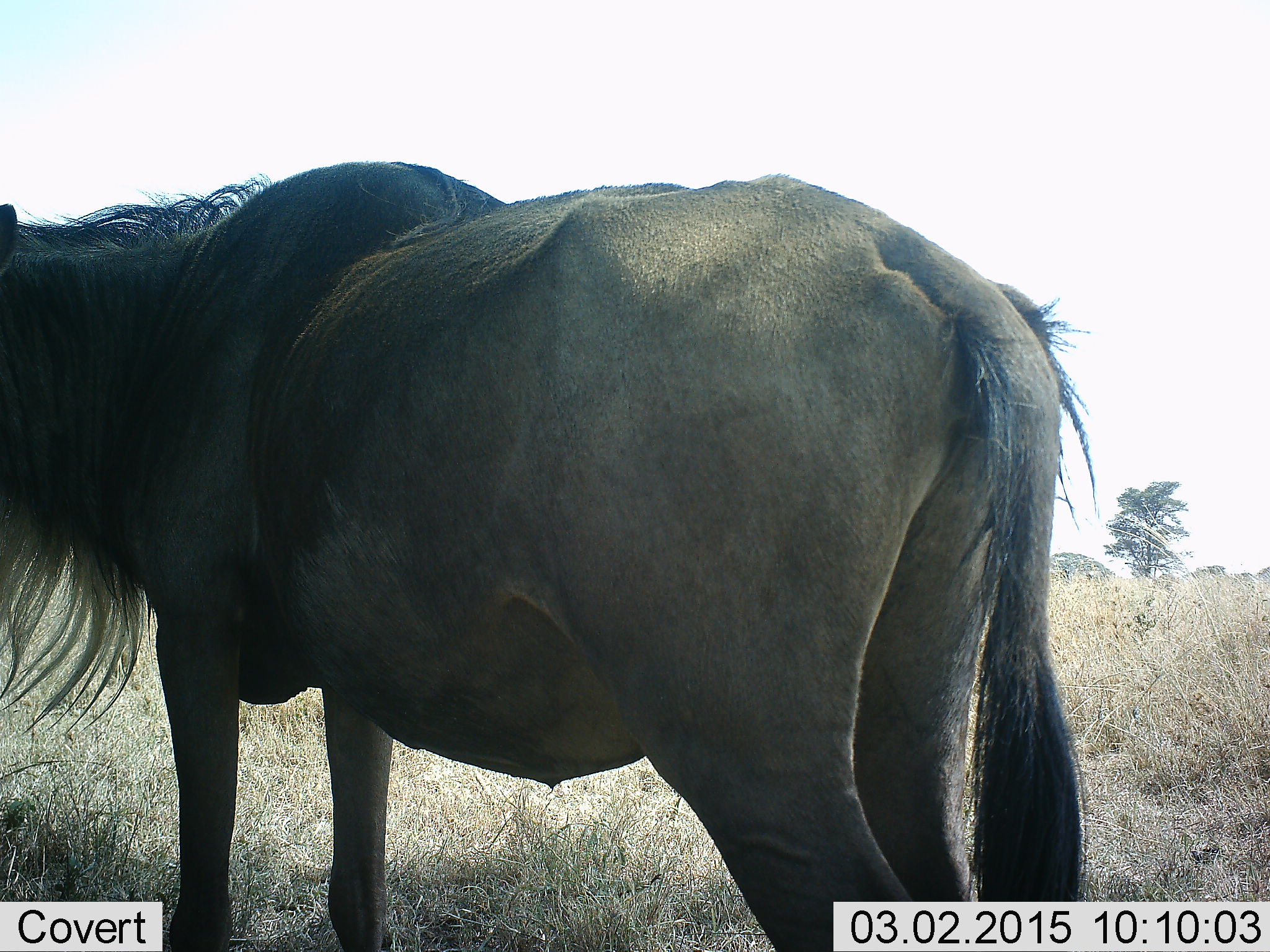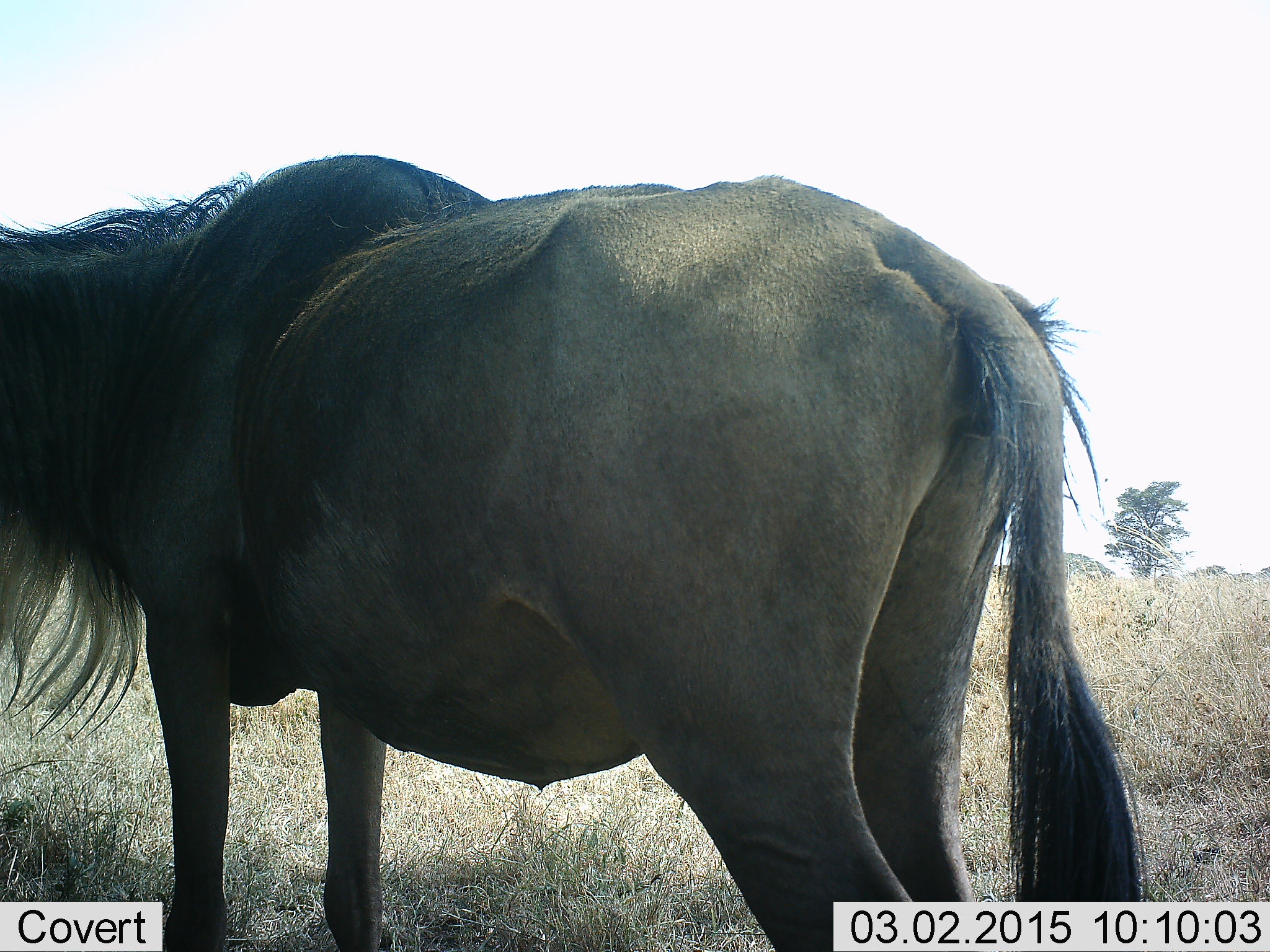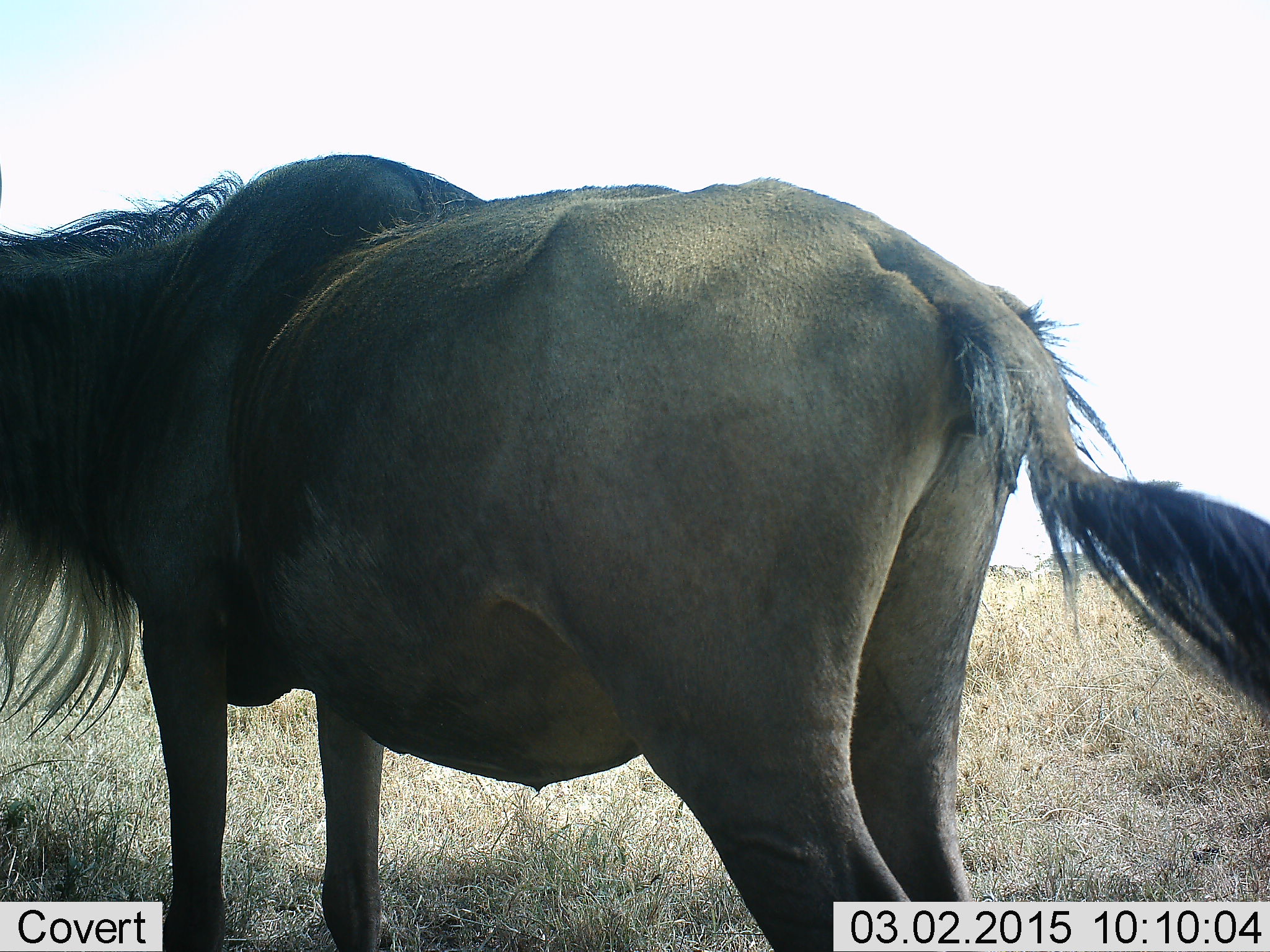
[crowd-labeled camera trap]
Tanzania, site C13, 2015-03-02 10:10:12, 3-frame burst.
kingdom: Animalia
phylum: Chordata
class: Mammalia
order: Artiodactyla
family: Bovidae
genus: Connochaetes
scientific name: Connochaetes taurinus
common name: blue wildebeest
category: wildebeest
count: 1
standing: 100%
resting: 0%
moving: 0%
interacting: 0%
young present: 0%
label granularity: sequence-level